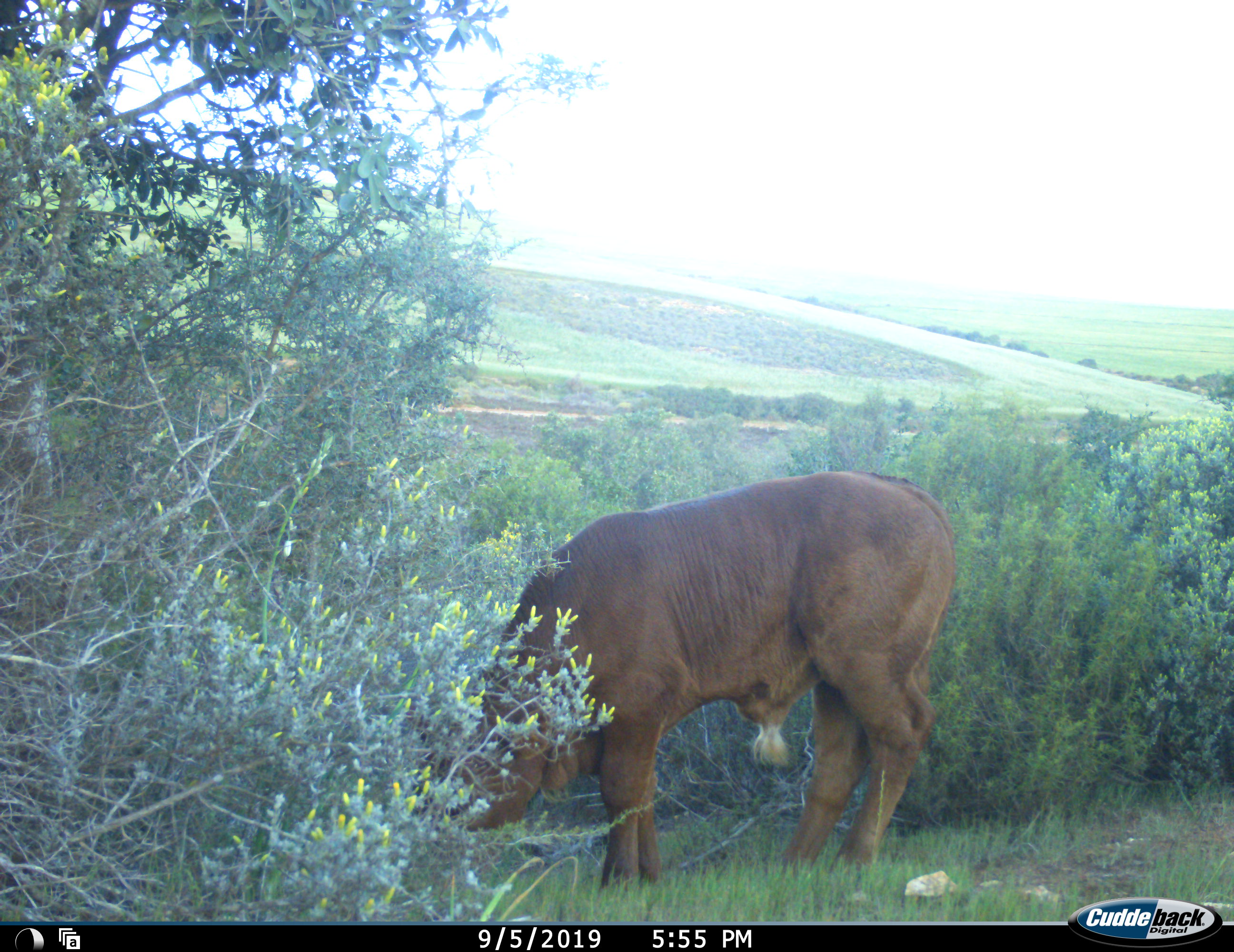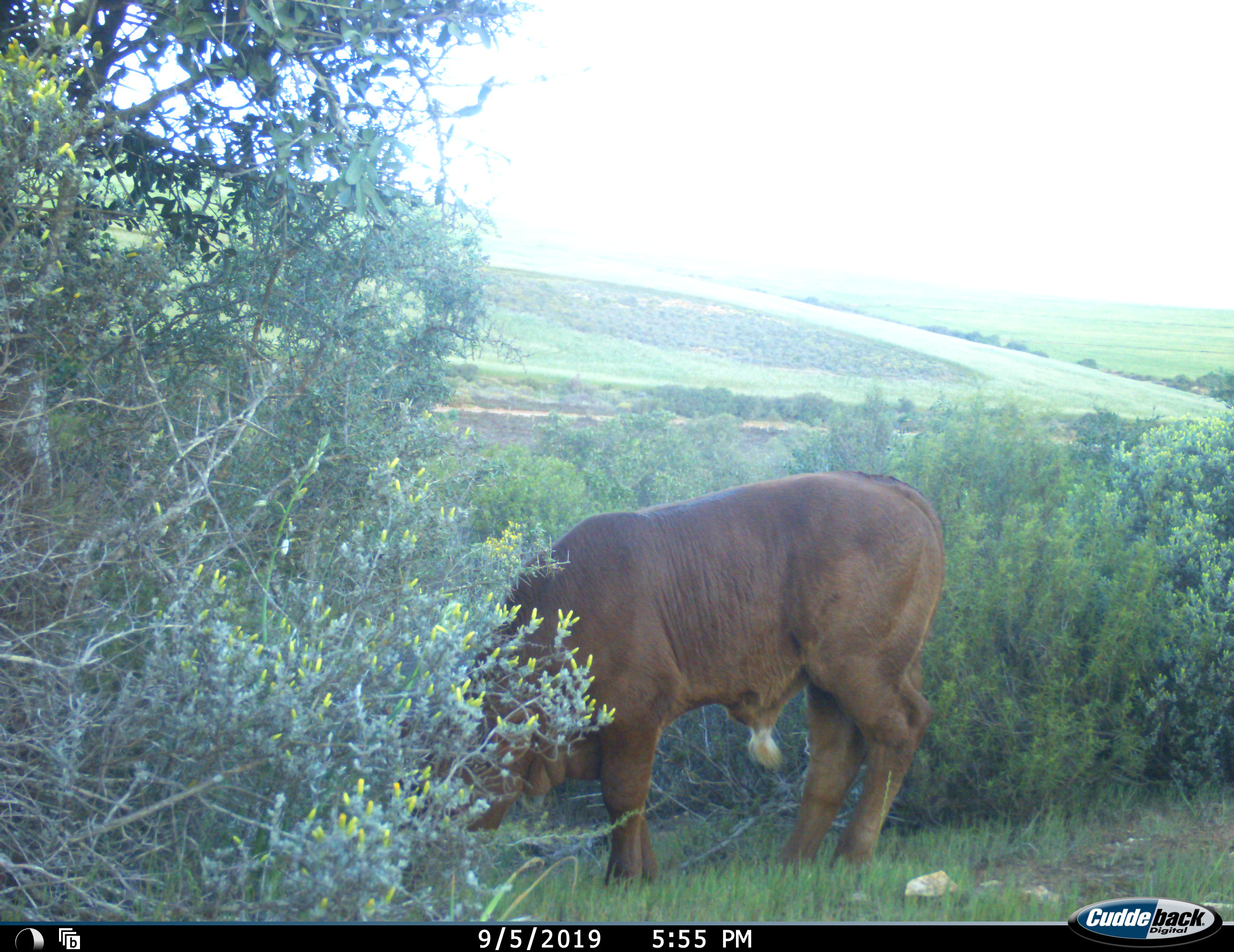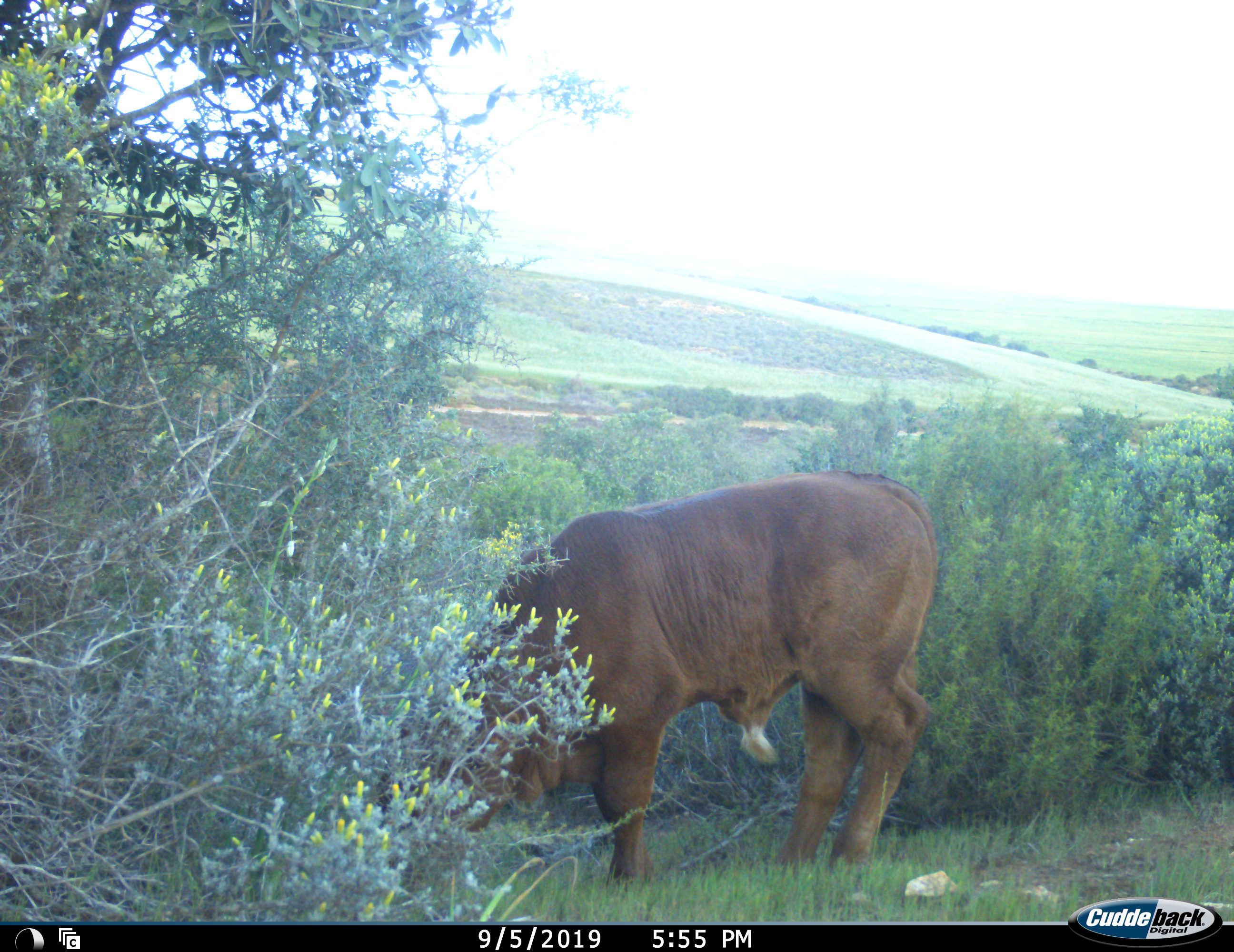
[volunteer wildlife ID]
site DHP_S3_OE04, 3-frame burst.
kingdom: Animalia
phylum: Chordata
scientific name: Vertebrata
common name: domestic animal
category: domesticanimal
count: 1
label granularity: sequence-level